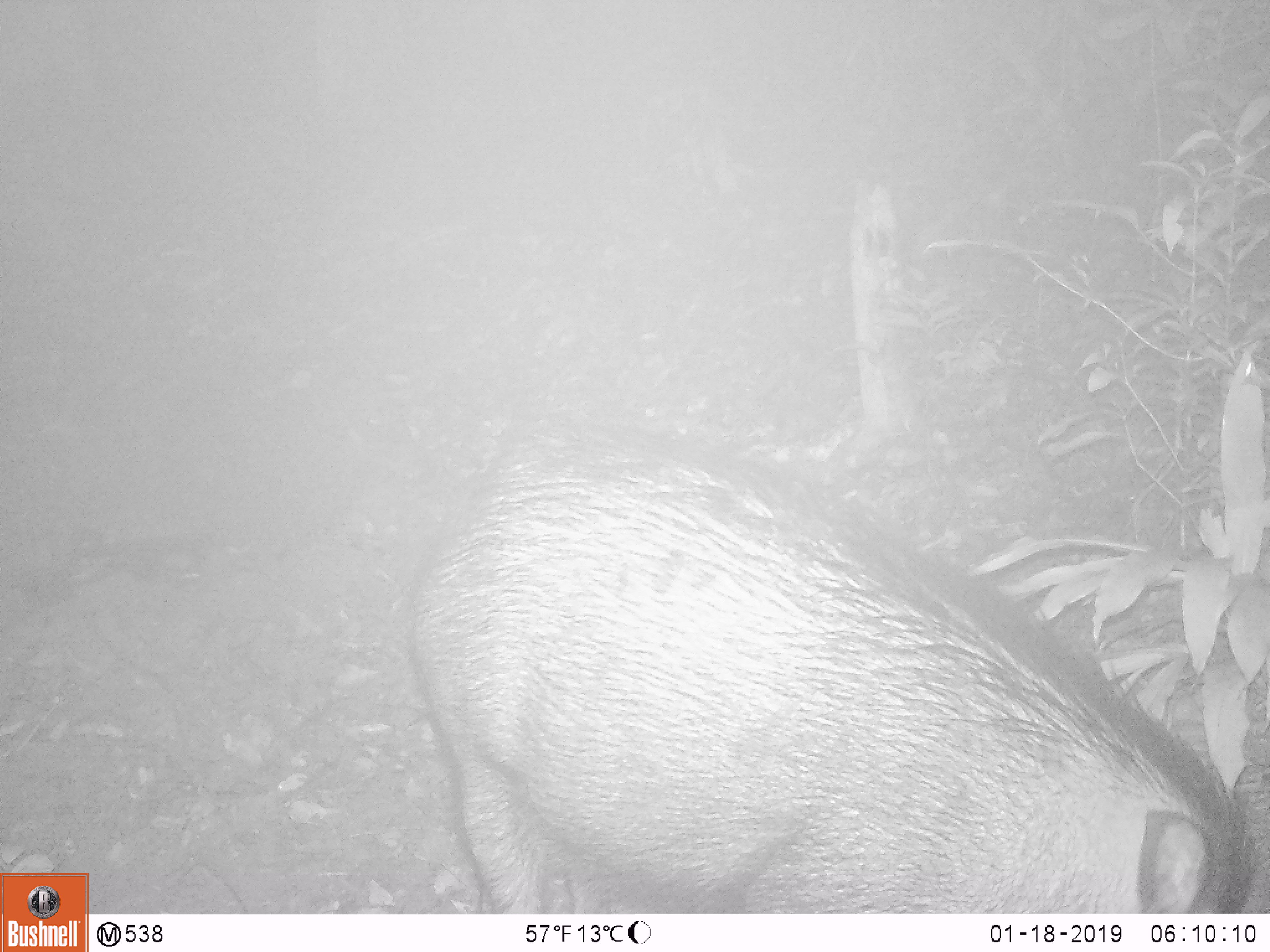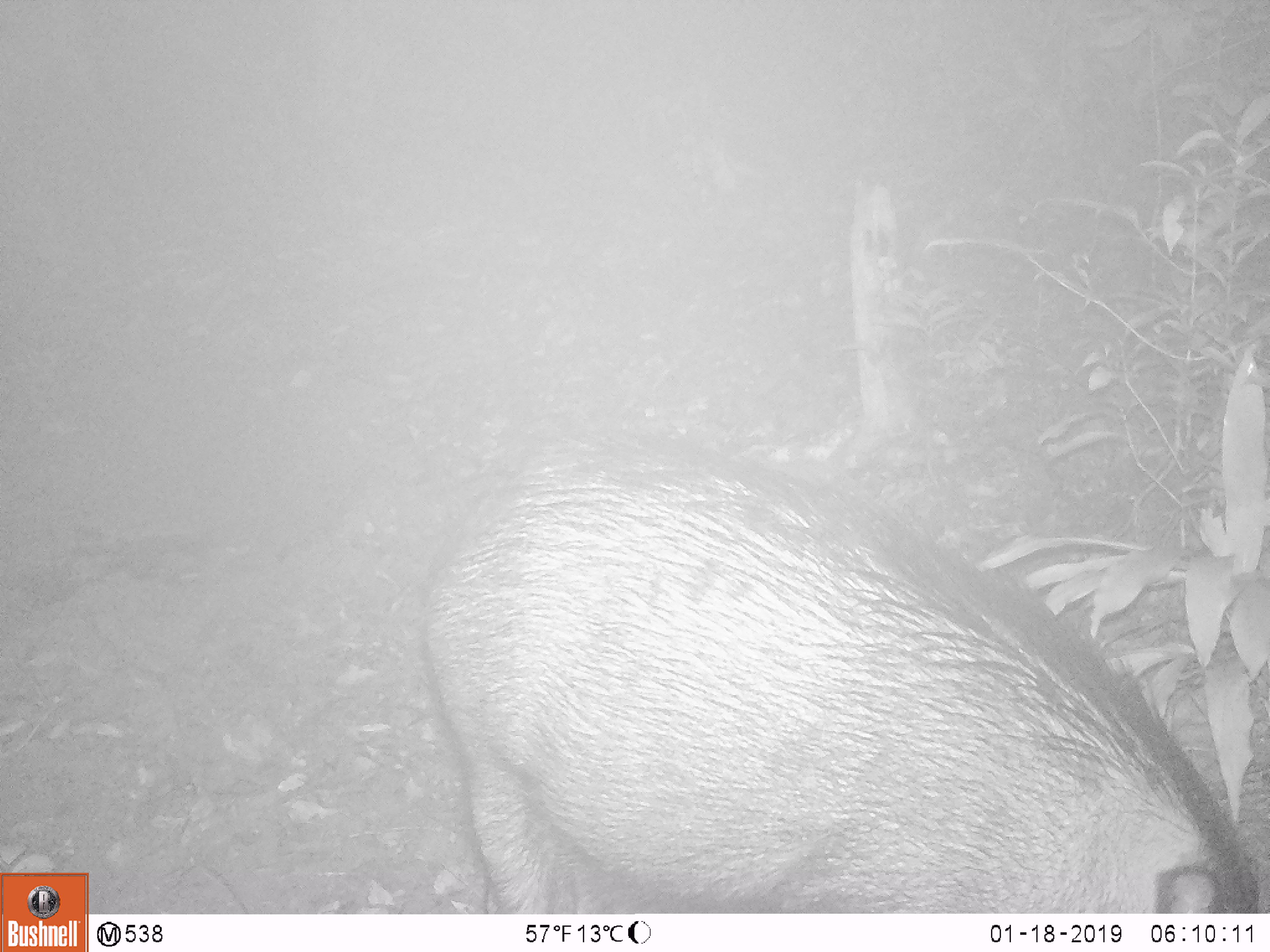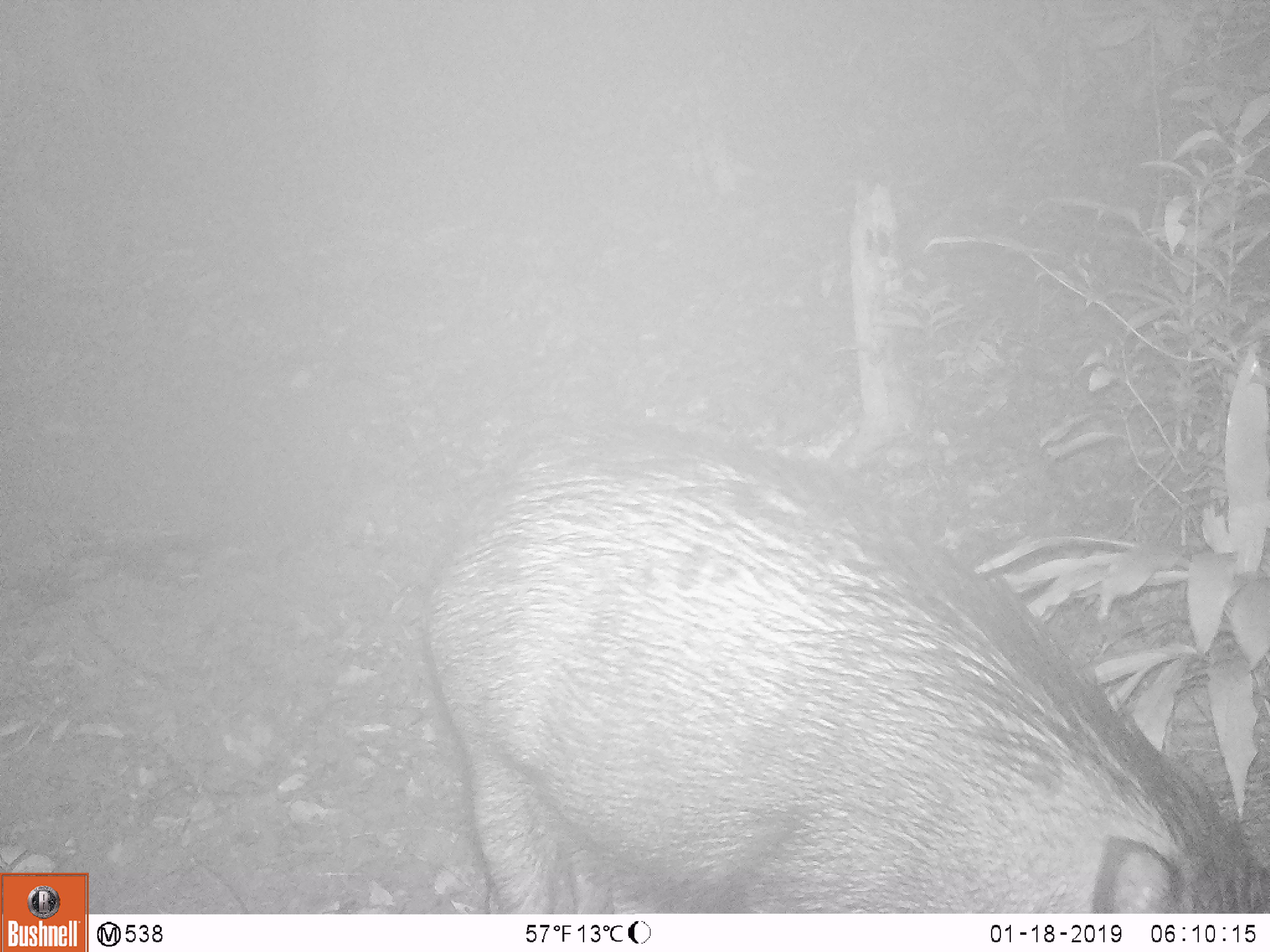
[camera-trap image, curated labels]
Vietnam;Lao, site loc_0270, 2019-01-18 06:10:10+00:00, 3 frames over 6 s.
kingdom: Animalia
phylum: Chordata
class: Mammalia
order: Artiodactyla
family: Suidae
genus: Sus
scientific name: Sus scrofa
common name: eurasian wild pig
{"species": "eurasian wild pig (Sus scrofa)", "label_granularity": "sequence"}